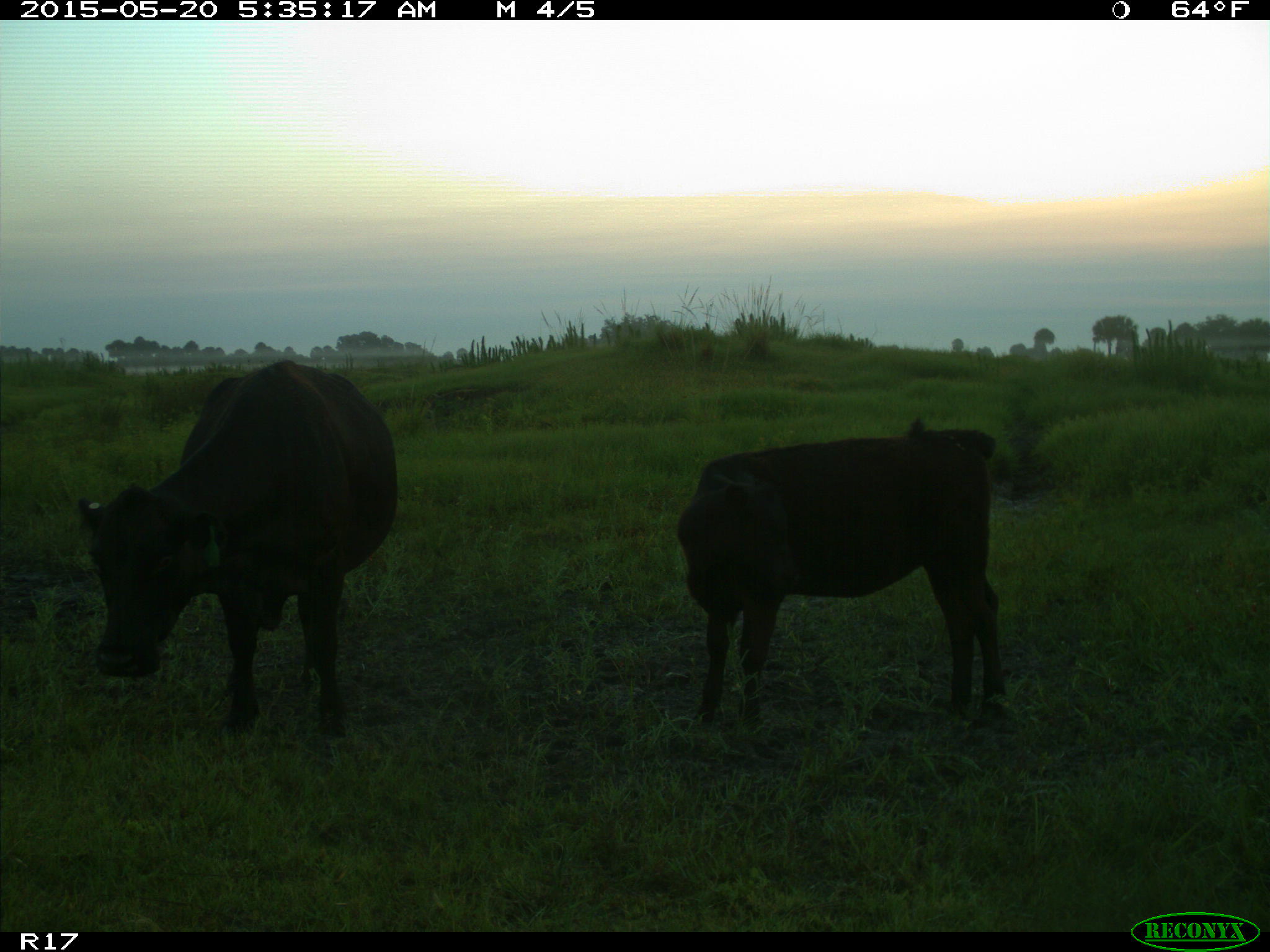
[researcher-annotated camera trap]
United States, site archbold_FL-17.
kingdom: Animalia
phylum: Chordata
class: Mammalia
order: Artiodactyla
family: Bovidae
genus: Bos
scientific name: Bos taurus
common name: domestic cow